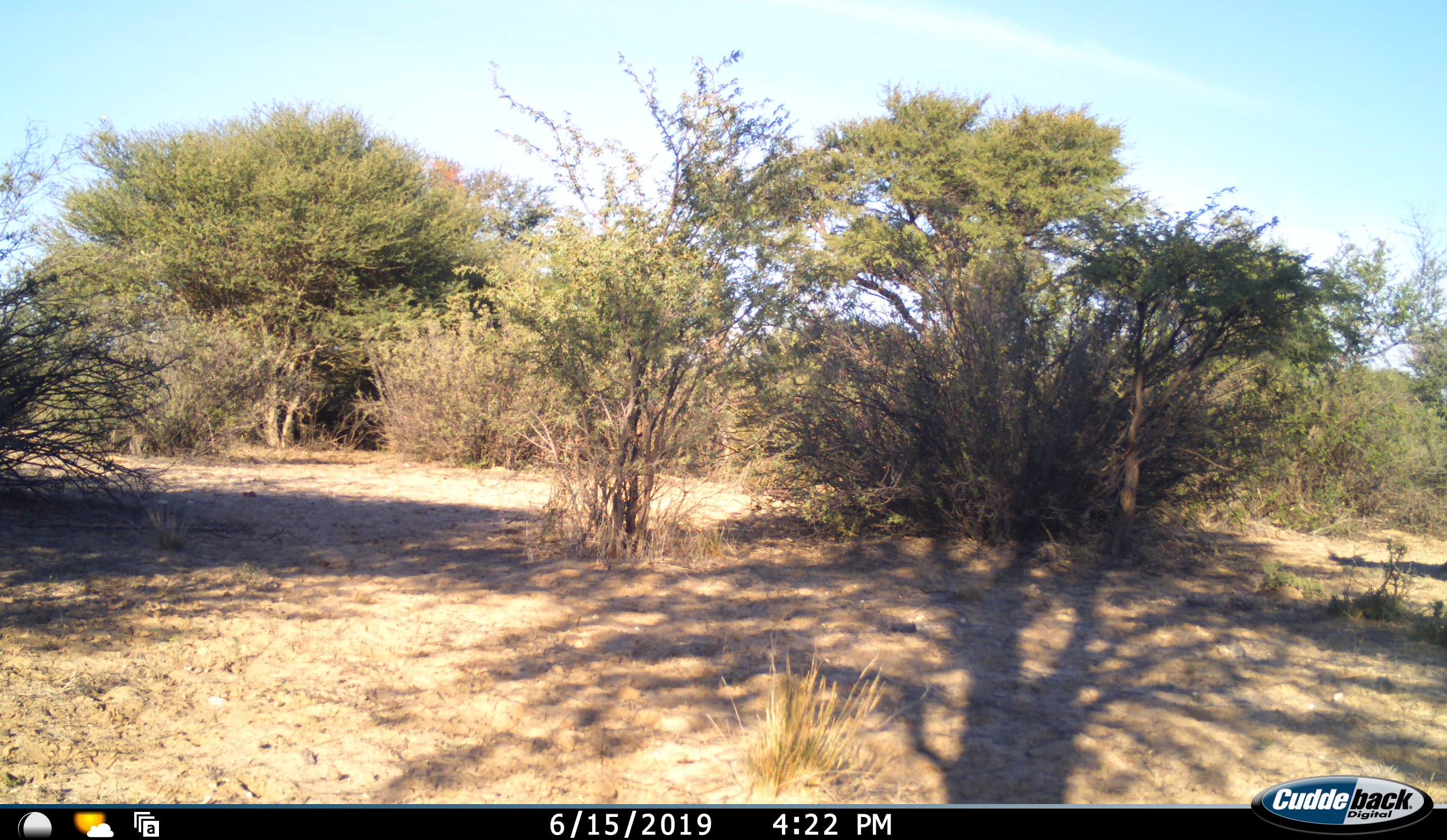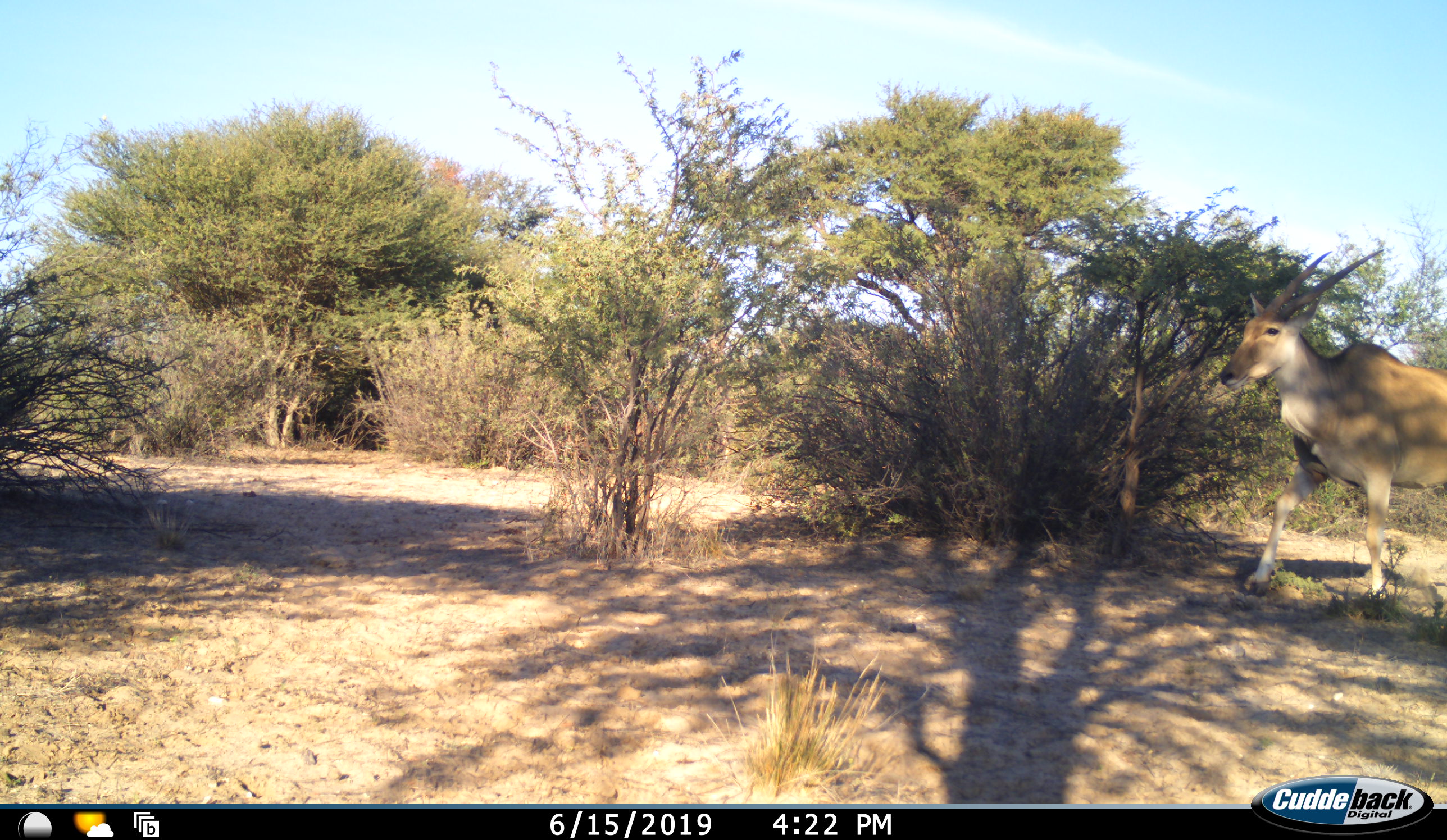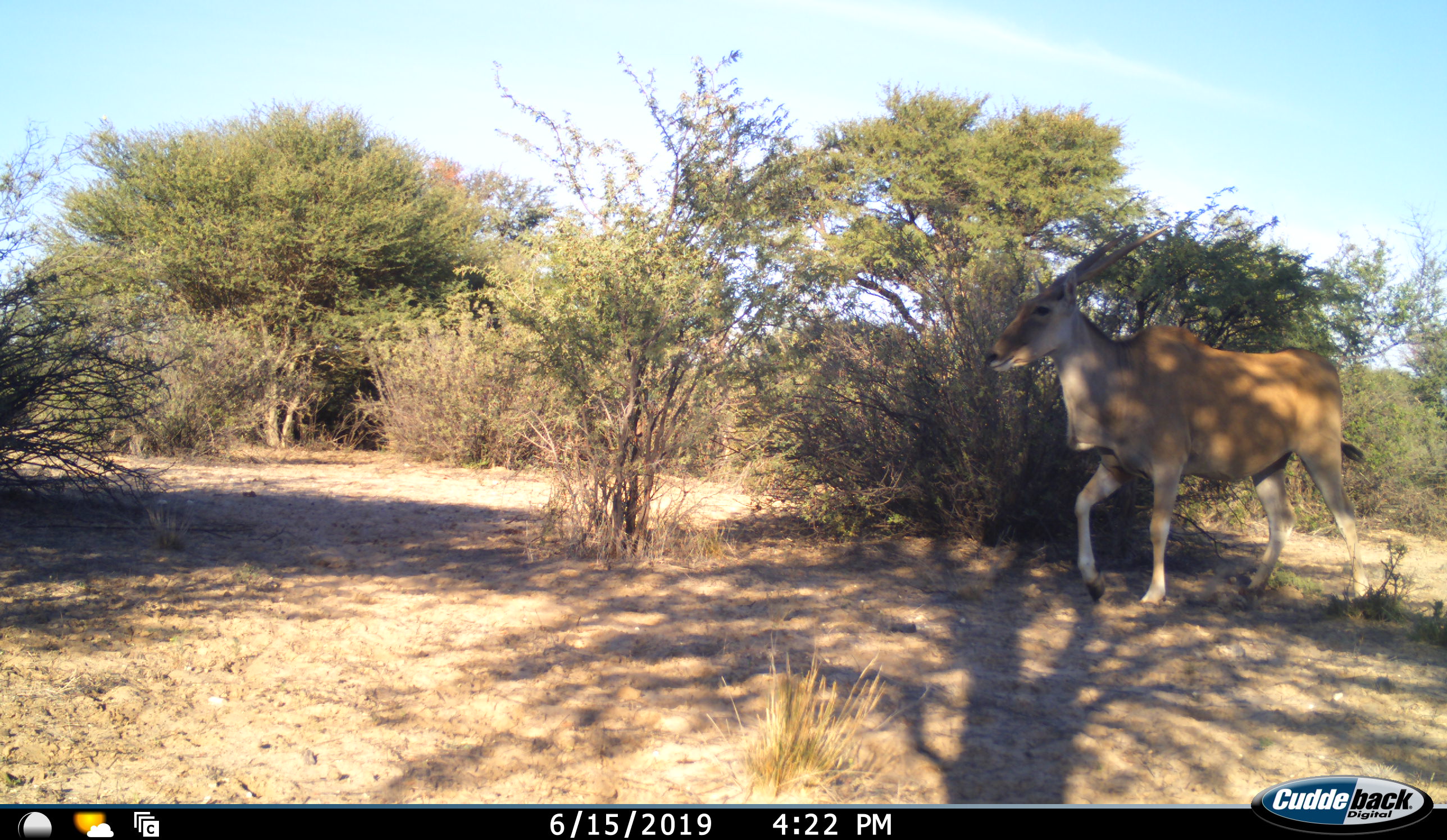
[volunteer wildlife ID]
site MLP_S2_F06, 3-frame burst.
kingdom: Animalia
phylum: Chordata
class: Mammalia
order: Artiodactyla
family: Bovidae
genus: Tragelaphus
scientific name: Tragelaphus oryx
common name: eland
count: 1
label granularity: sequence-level